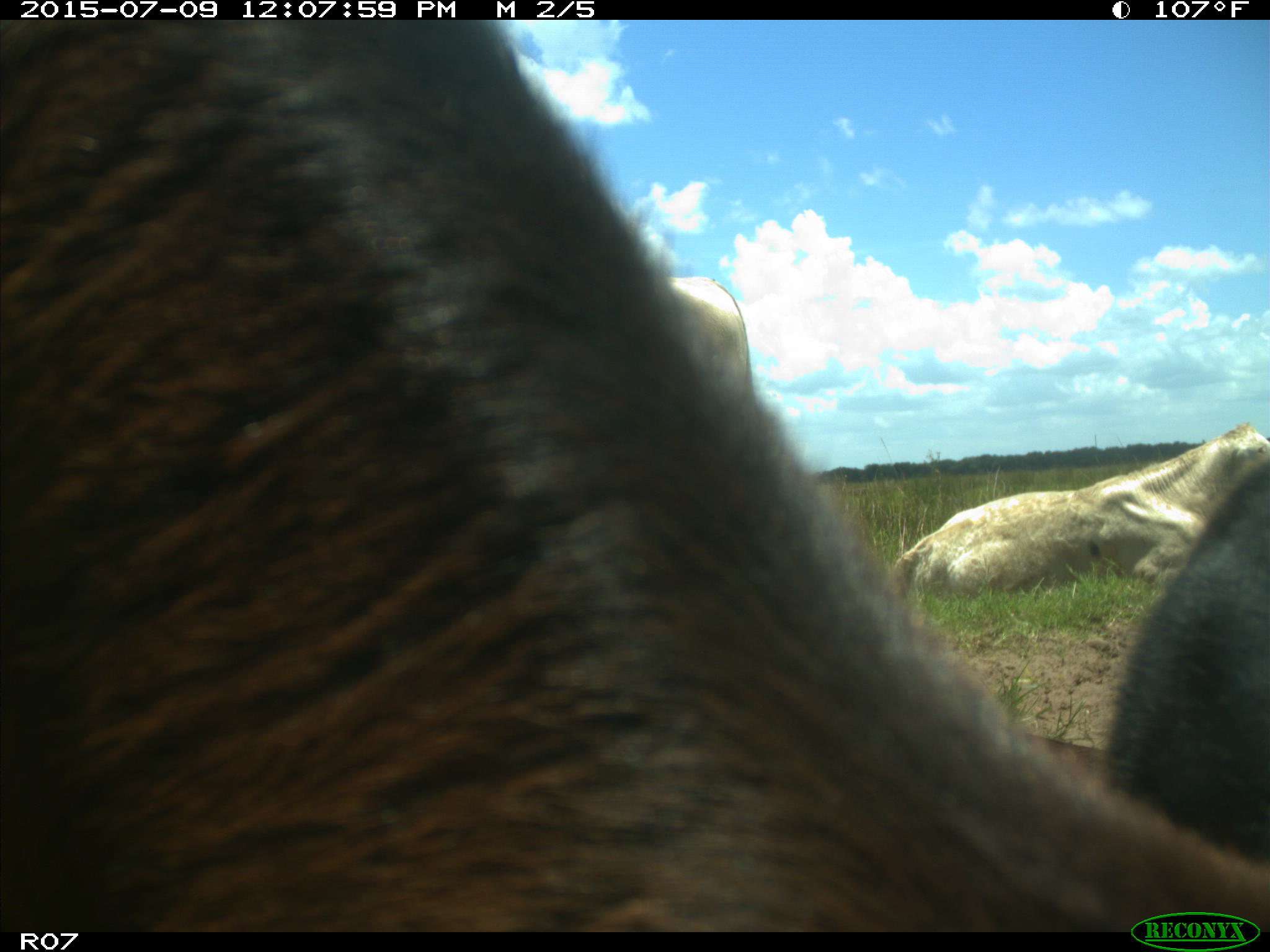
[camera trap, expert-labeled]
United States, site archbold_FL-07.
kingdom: Animalia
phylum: Chordata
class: Mammalia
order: Artiodactyla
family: Bovidae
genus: Bos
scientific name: Bos taurus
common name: domestic cow